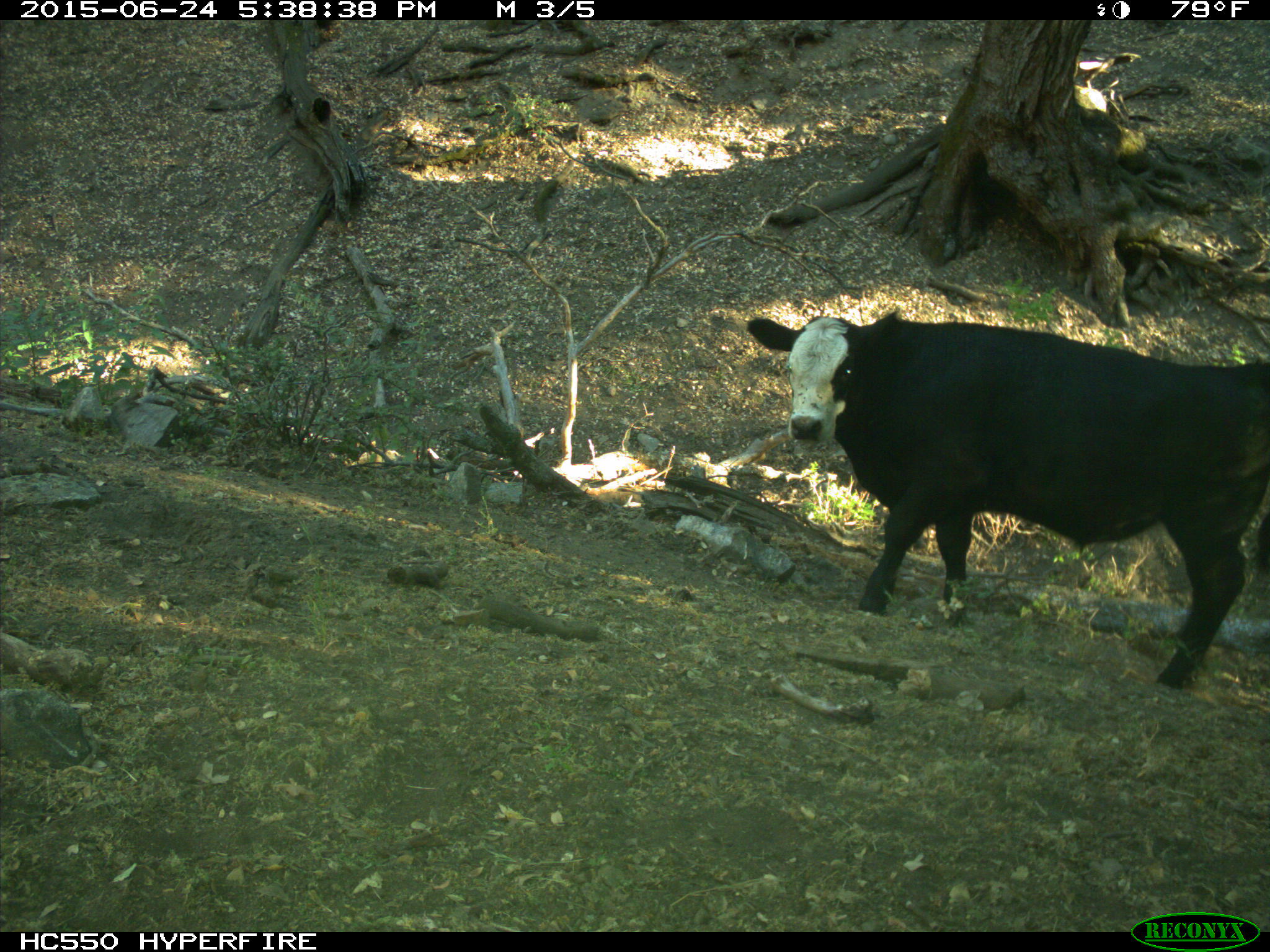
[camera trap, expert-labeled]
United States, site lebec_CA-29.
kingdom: Animalia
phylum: Chordata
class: Mammalia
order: Artiodactyla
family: Bovidae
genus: Bos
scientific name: Bos taurus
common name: domestic cow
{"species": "Bos taurus (domestic cow)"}